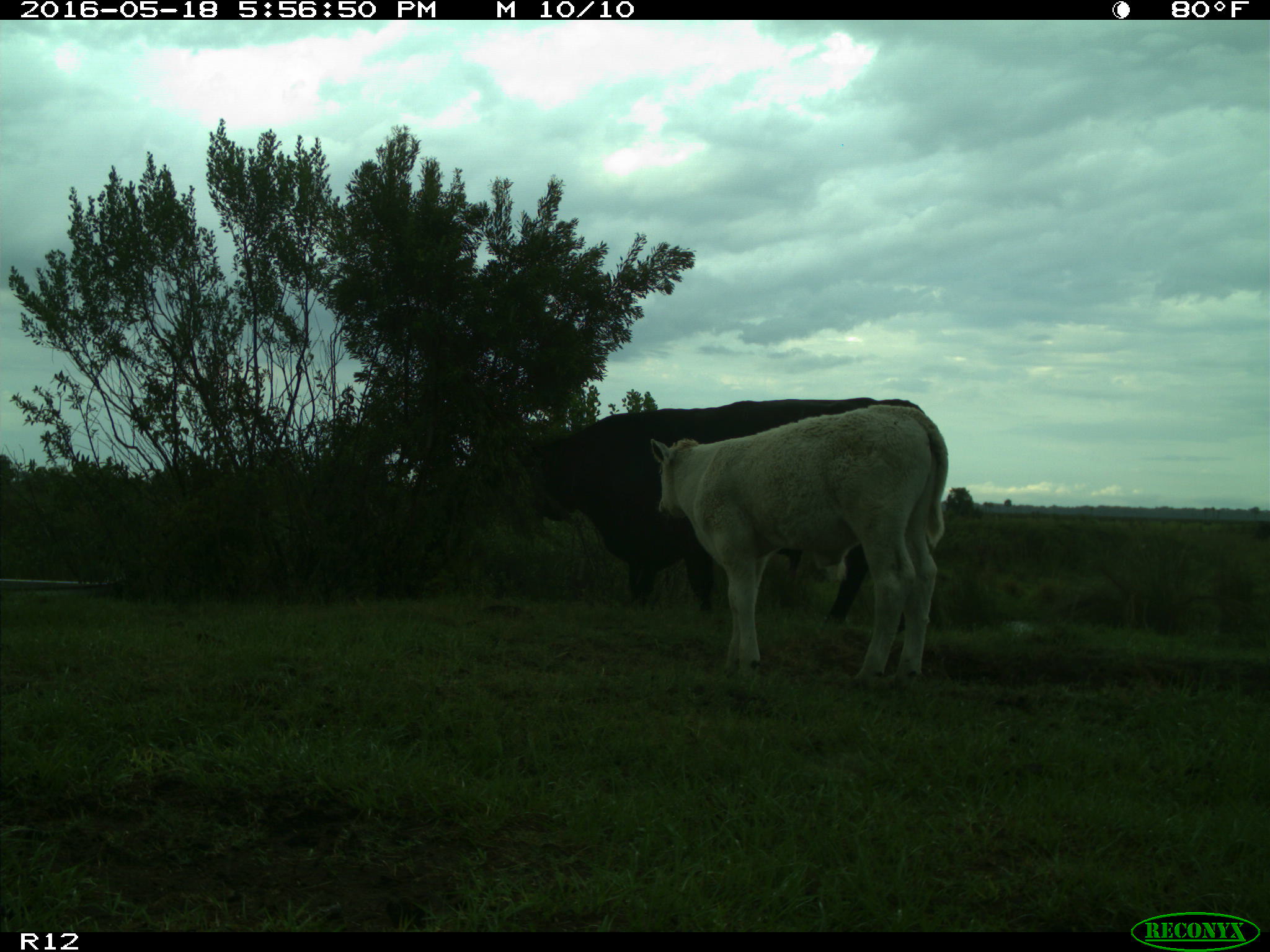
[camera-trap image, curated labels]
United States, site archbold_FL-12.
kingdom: Animalia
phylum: Chordata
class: Mammalia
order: Artiodactyla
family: Bovidae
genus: Bos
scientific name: Bos taurus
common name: domestic cow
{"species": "Bos taurus (domestic cow)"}